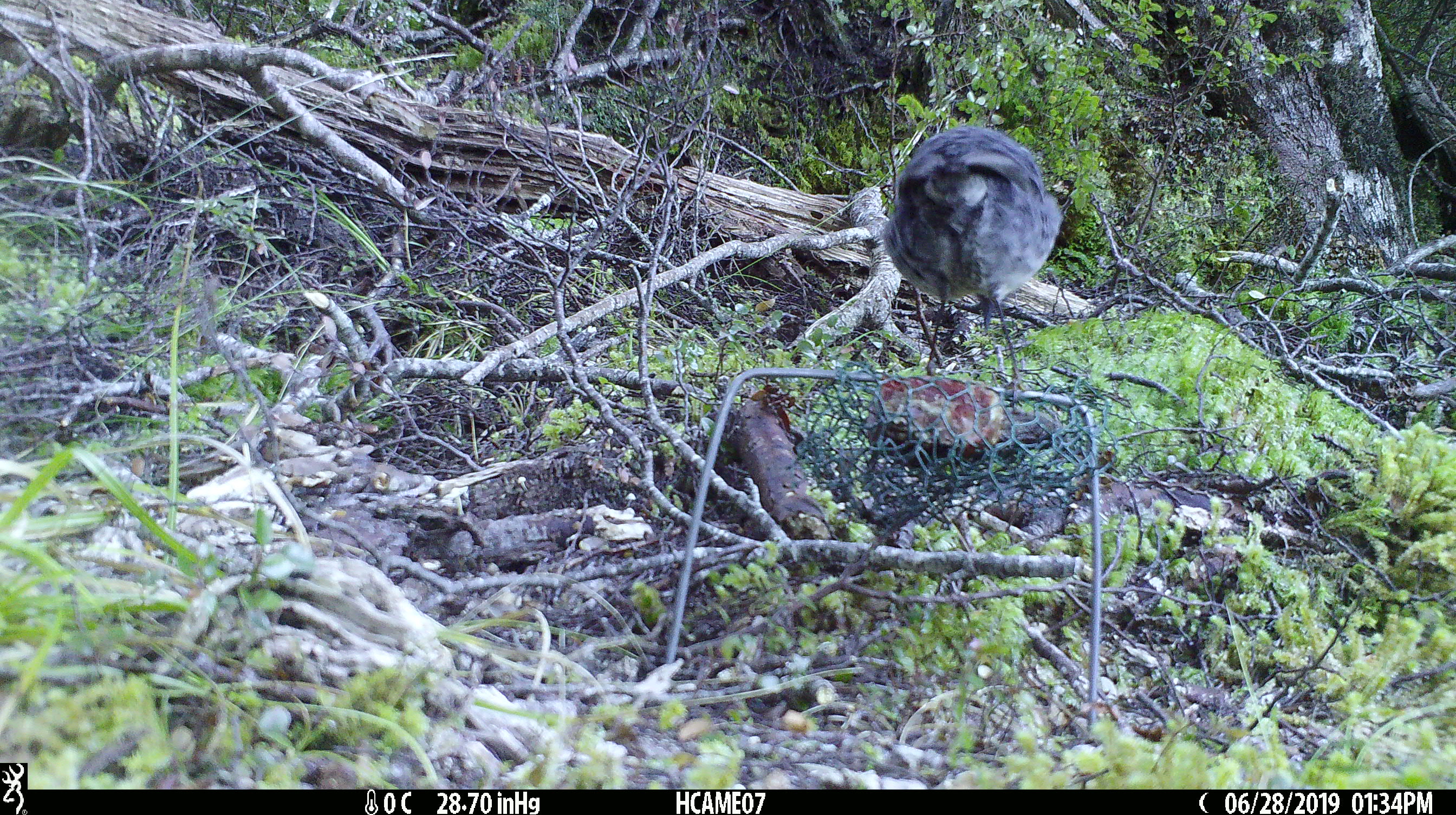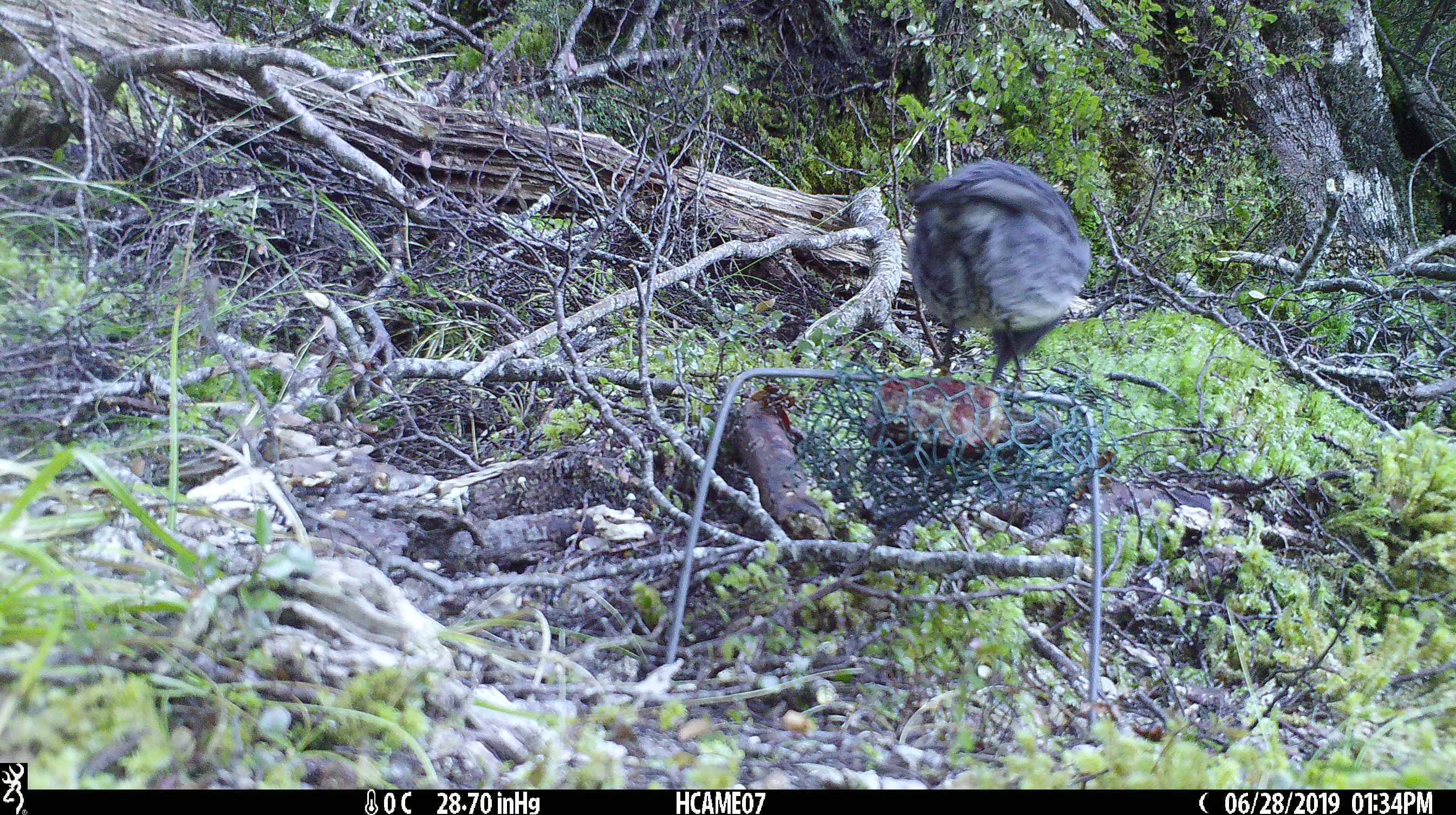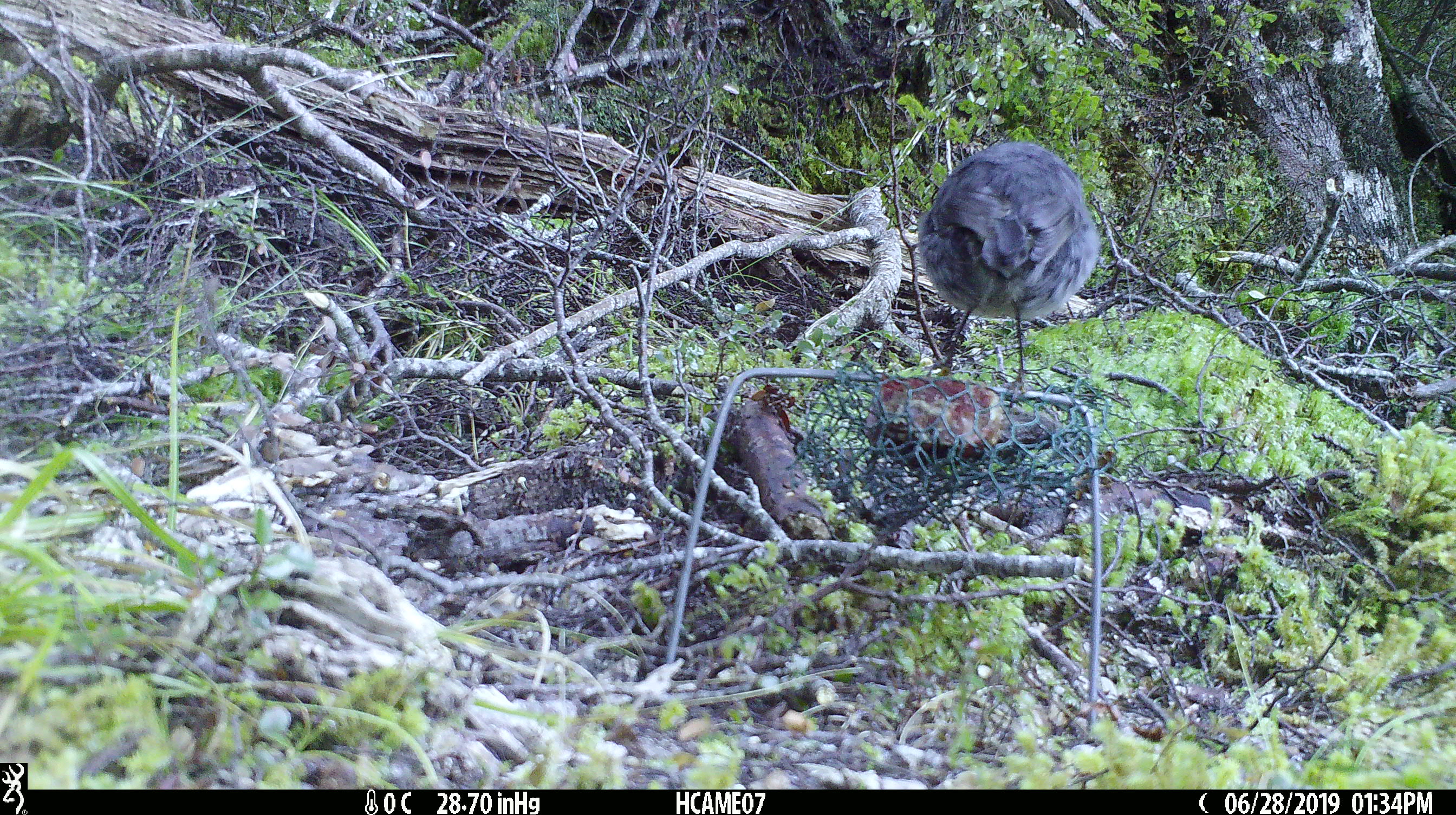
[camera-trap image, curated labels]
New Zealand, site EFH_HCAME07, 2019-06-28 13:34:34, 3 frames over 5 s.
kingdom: Animalia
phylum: Chordata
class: Aves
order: Passeriformes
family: Petroicidae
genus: Petroica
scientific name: Petroica australis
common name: new zealand robin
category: robin